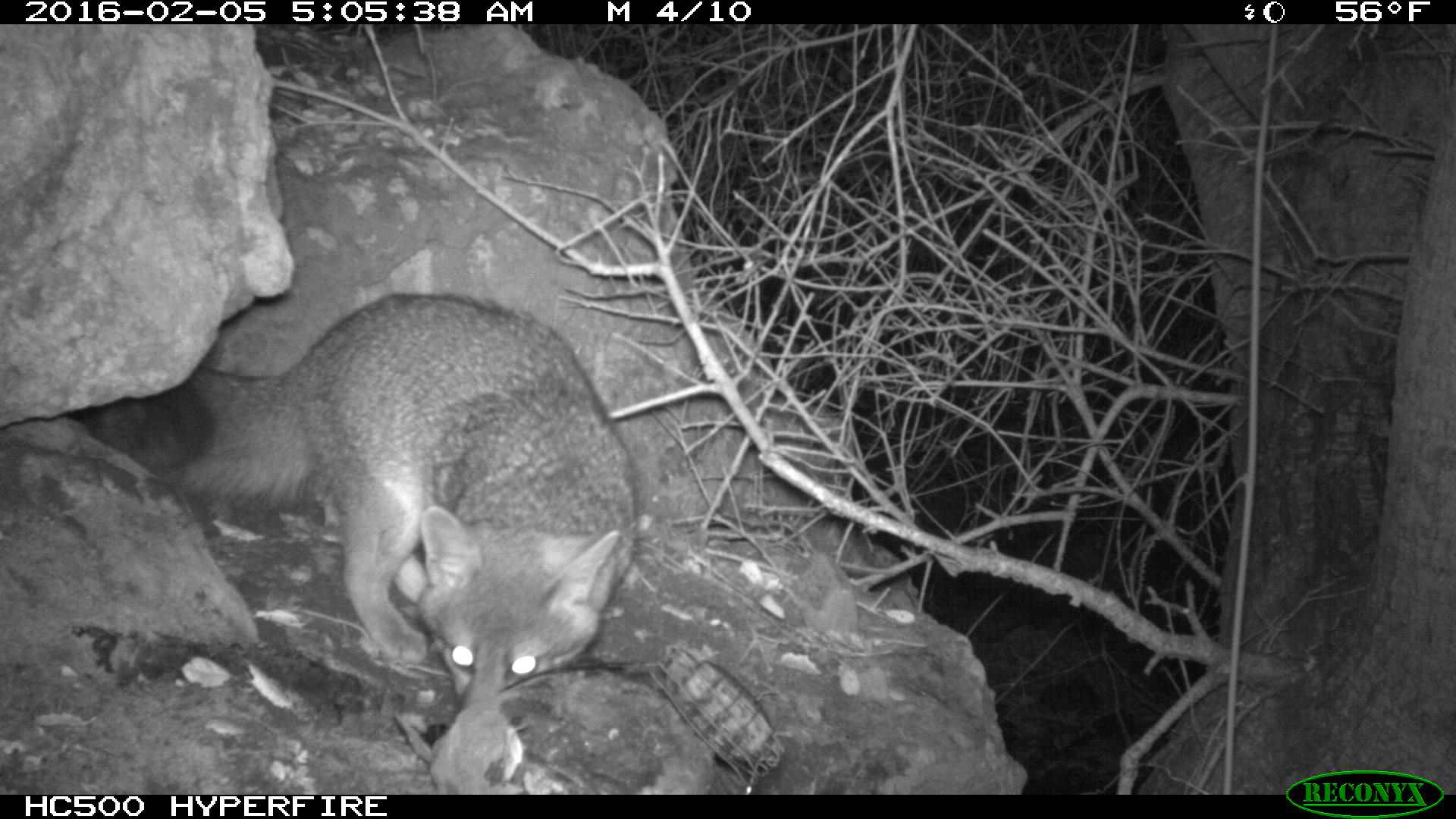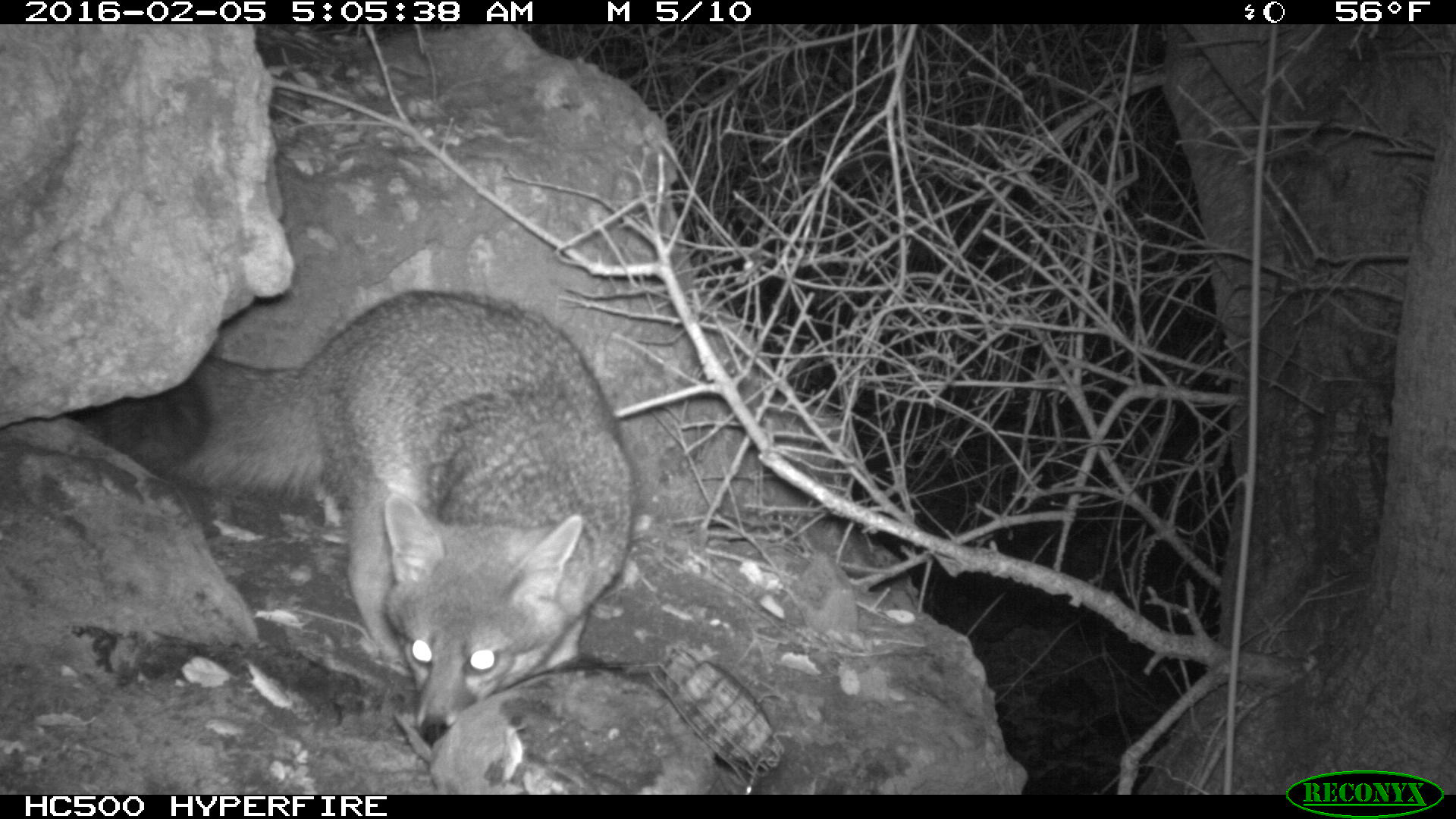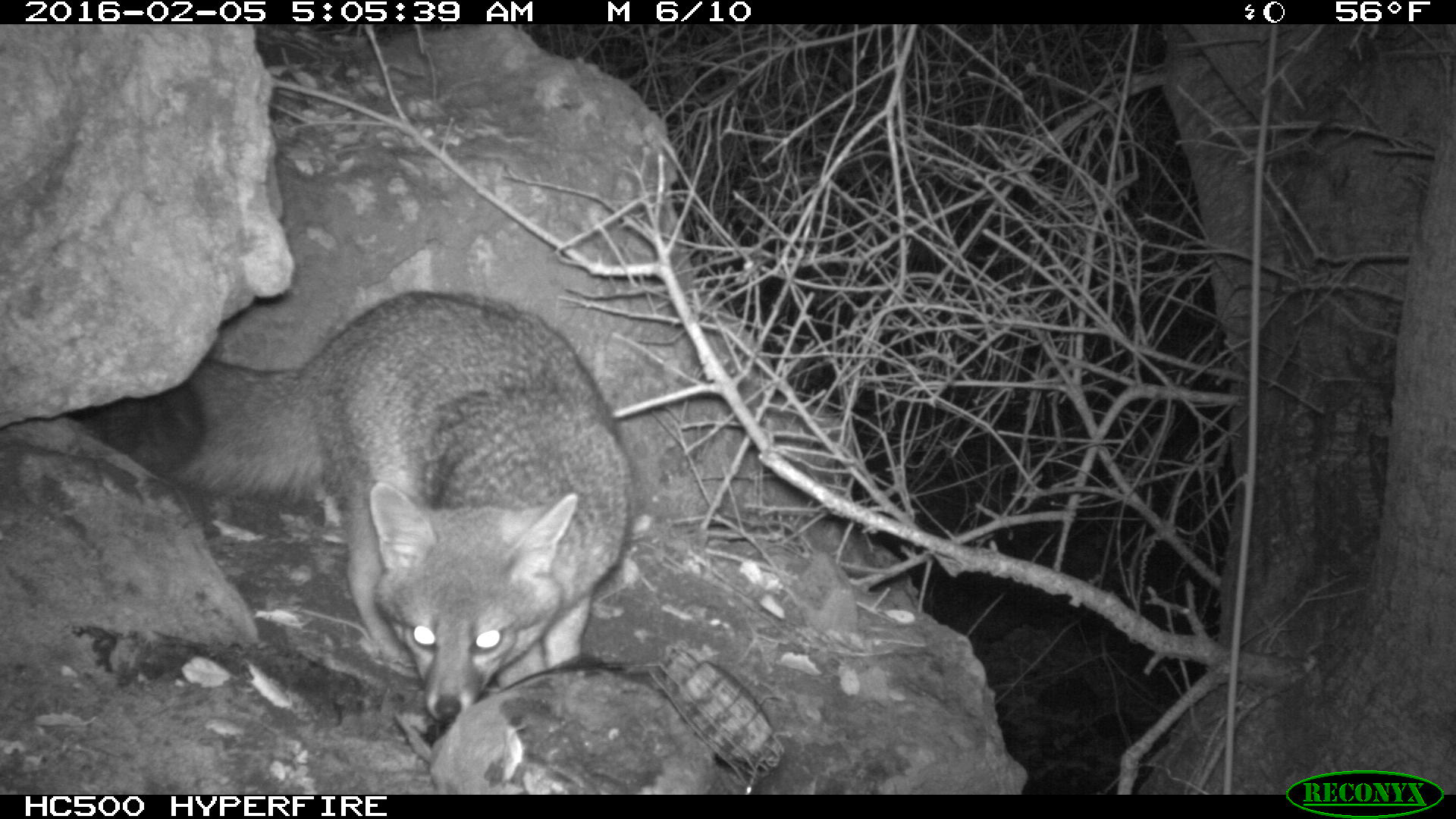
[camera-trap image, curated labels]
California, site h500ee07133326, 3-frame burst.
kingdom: Animalia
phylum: Chordata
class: Mammalia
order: Carnivora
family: Canidae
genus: Urocyon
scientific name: Urocyon littoralis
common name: island fox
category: fox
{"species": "fox (island fox) (Urocyon littoralis)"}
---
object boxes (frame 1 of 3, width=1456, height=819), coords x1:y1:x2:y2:
fox: 85:291:634:714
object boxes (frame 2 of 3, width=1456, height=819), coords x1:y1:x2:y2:
fox: 97:290:635:745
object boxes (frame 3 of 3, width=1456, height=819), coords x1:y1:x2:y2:
fox: 95:293:632:722